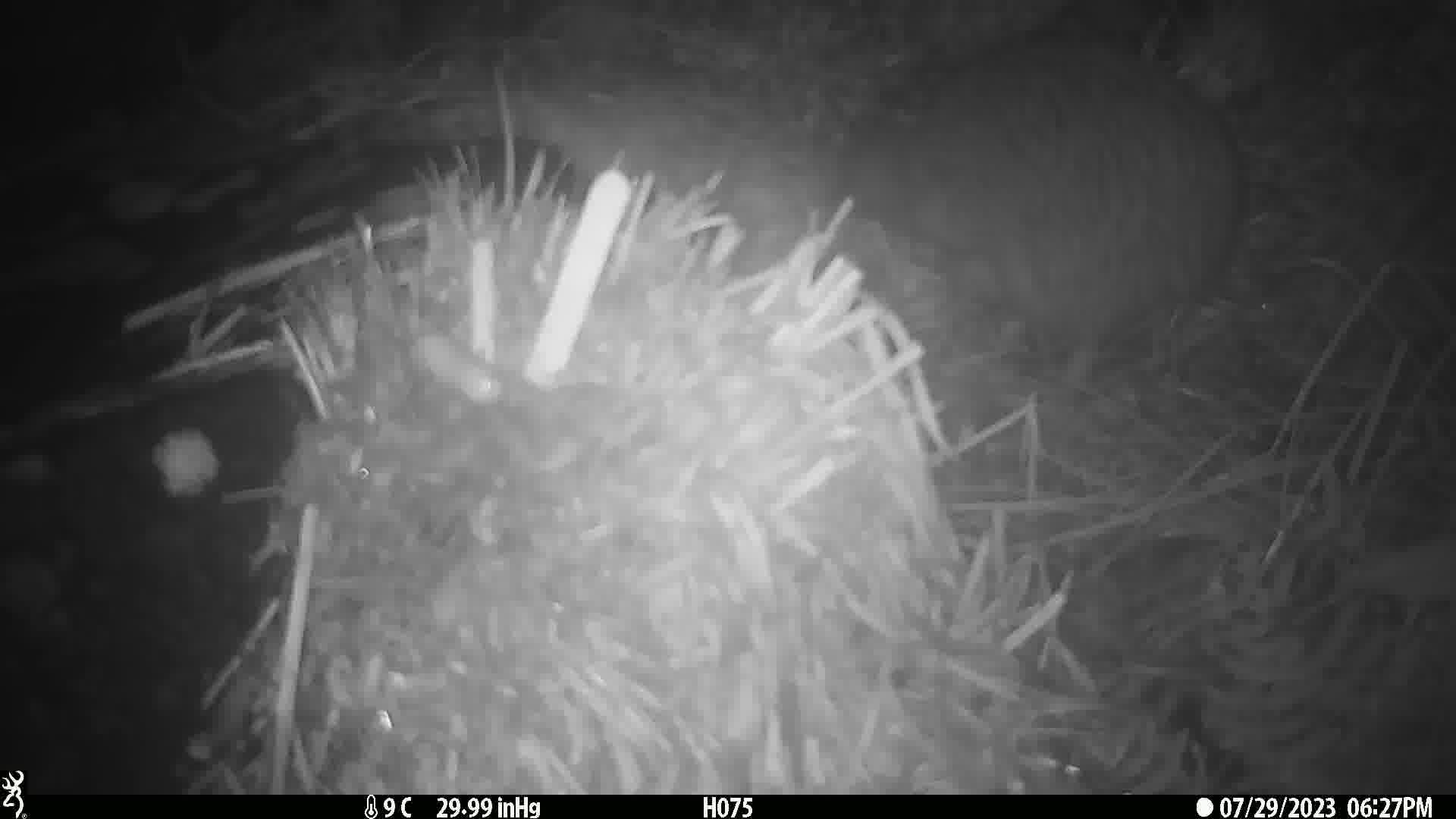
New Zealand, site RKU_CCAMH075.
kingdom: Animalia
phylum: Chordata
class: Aves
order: Apterygiformes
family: Apterygidae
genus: Apteryx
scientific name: Apteryx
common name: kiwi